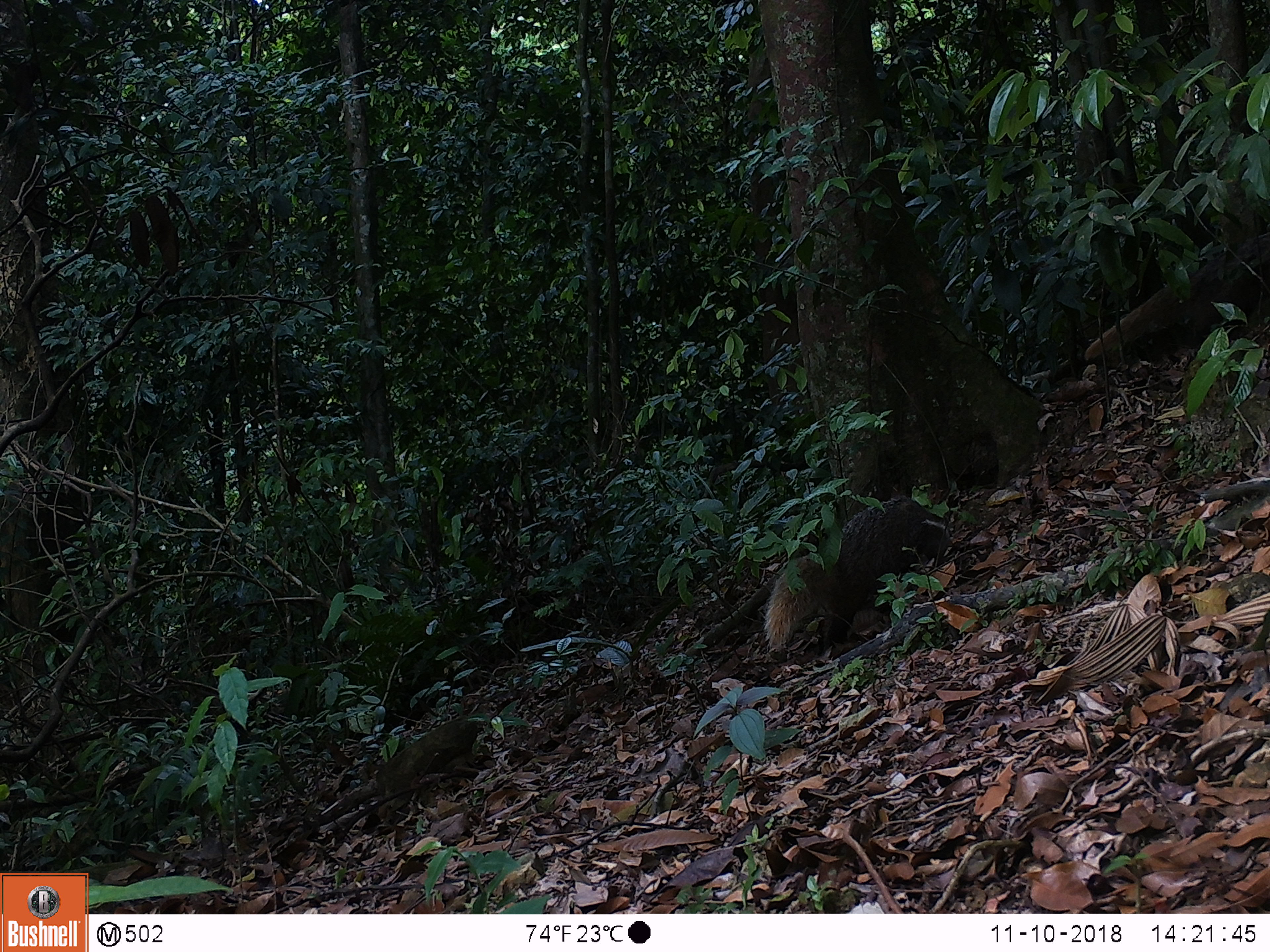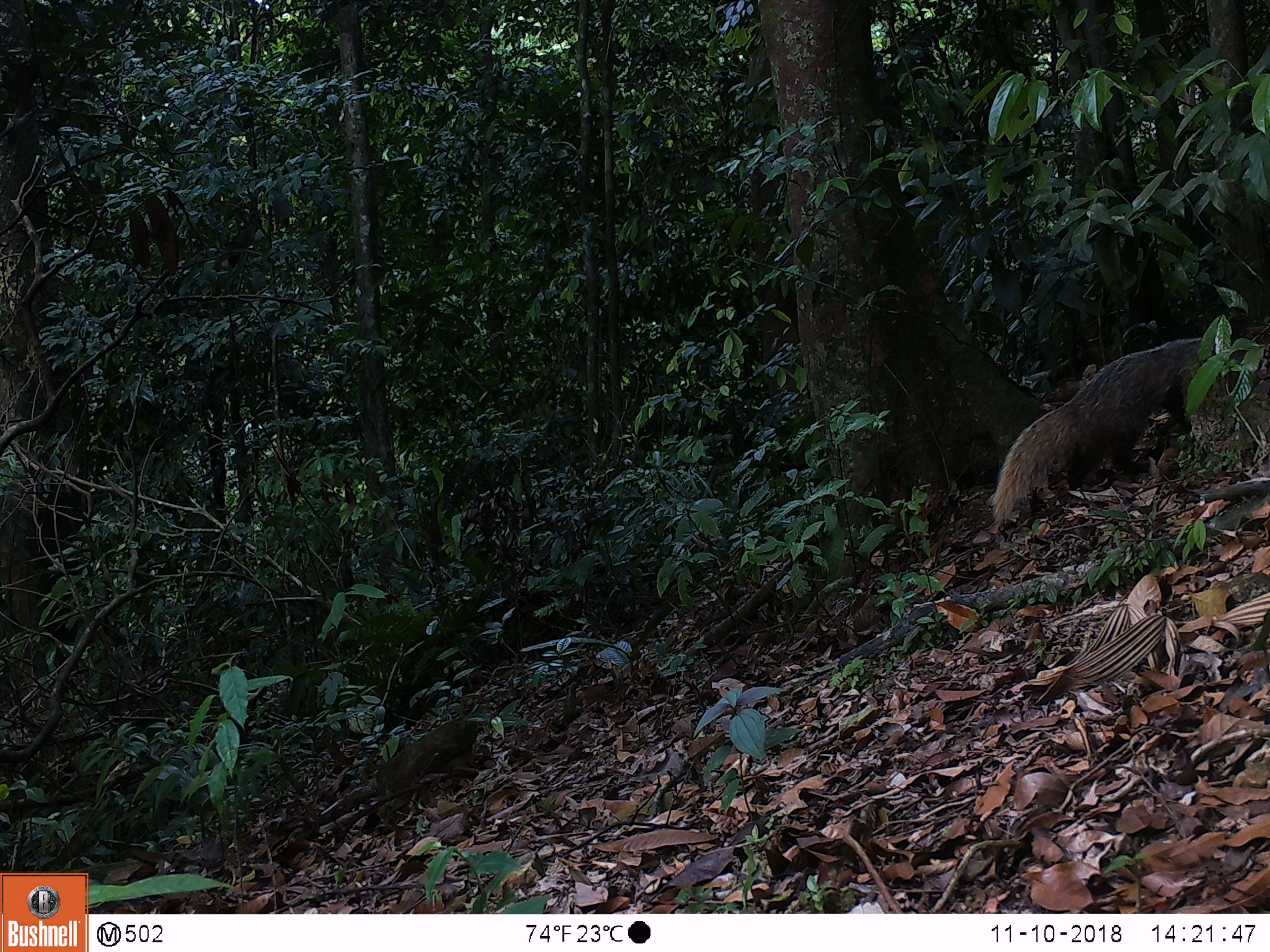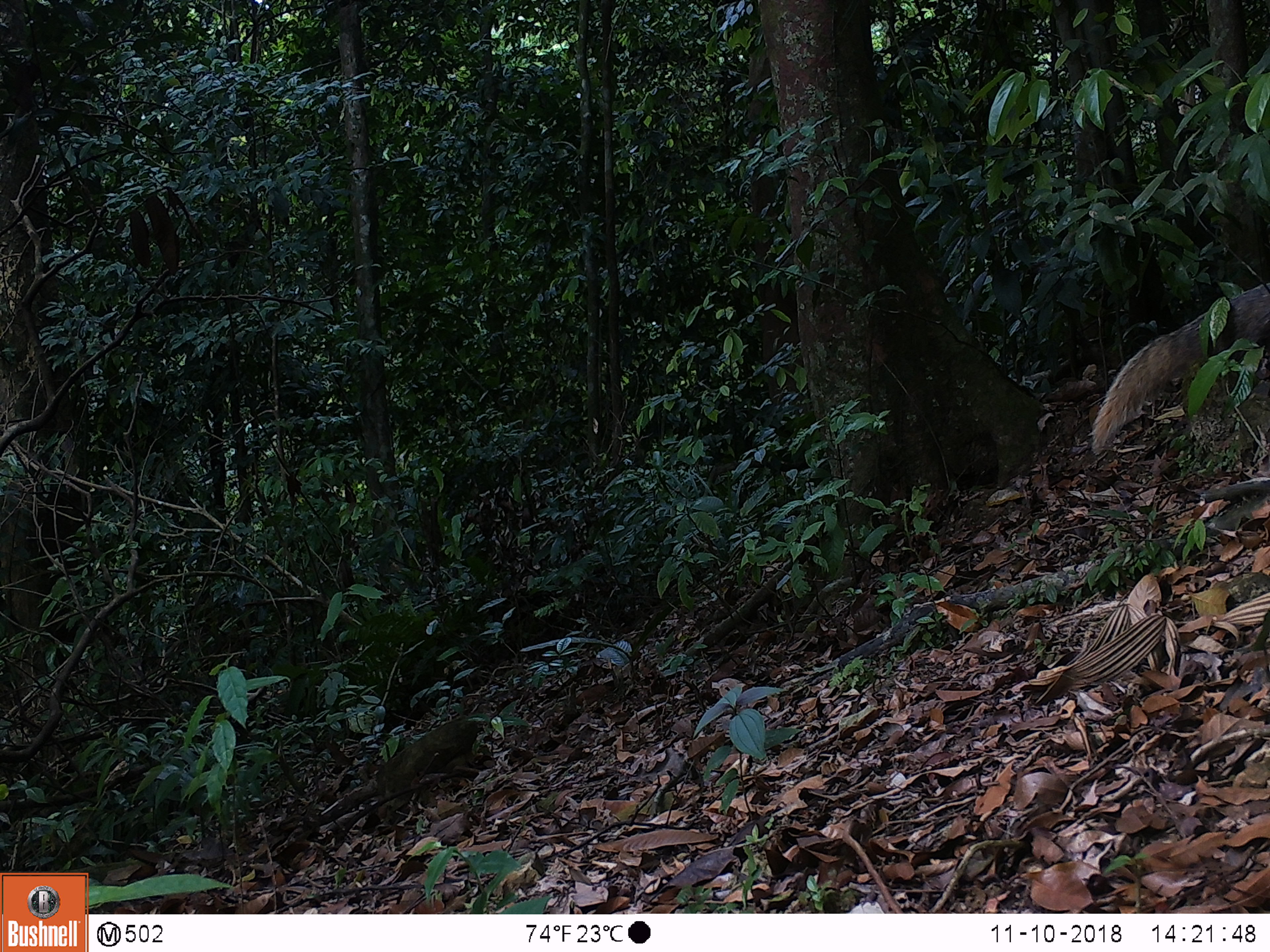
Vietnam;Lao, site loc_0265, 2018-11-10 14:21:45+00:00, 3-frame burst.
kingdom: Animalia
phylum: Chordata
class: Mammalia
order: Carnivora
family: Herpestidae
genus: Urva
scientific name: Urva urva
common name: crab-eating mongoose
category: crab eating mongoose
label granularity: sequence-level